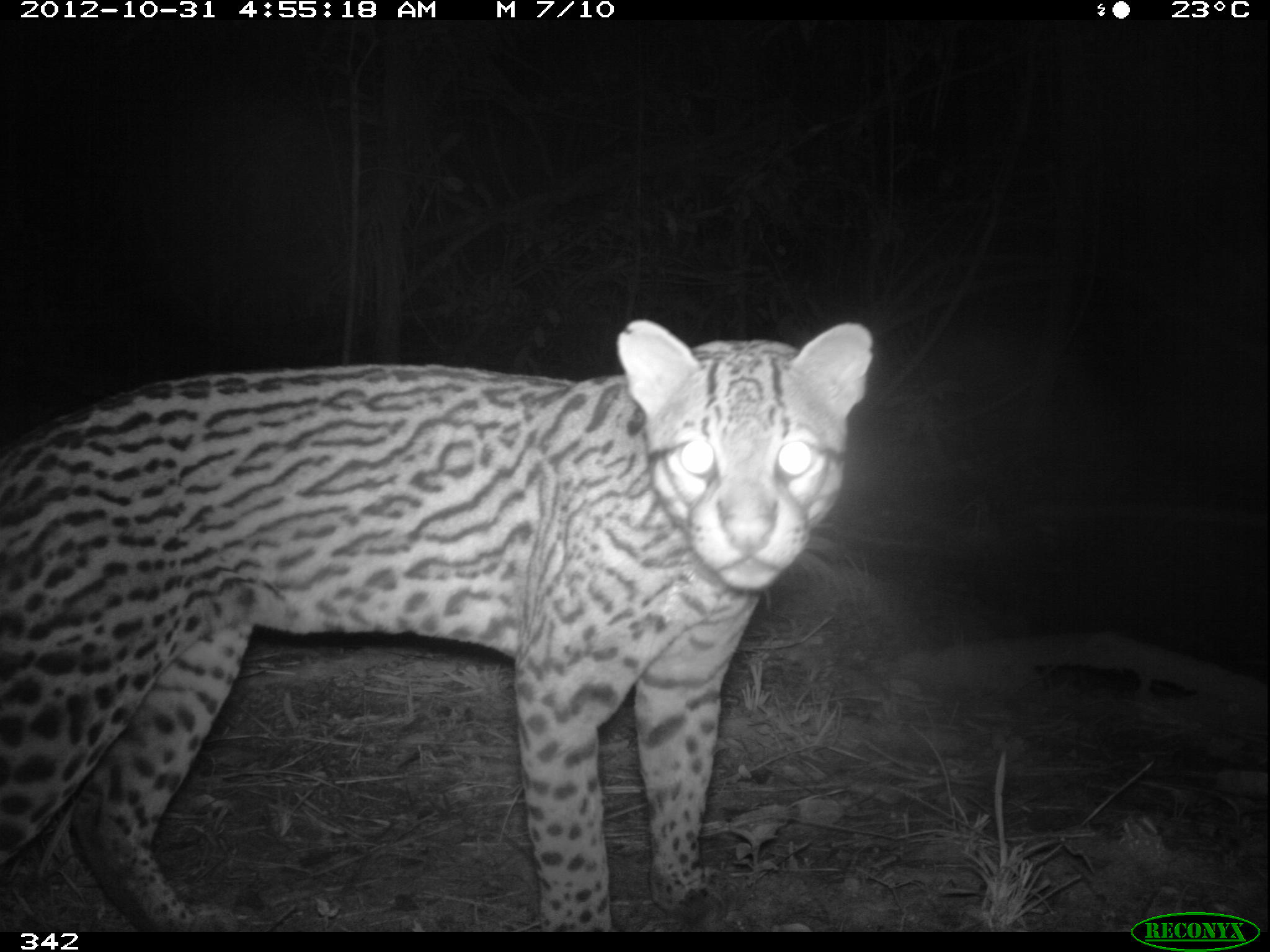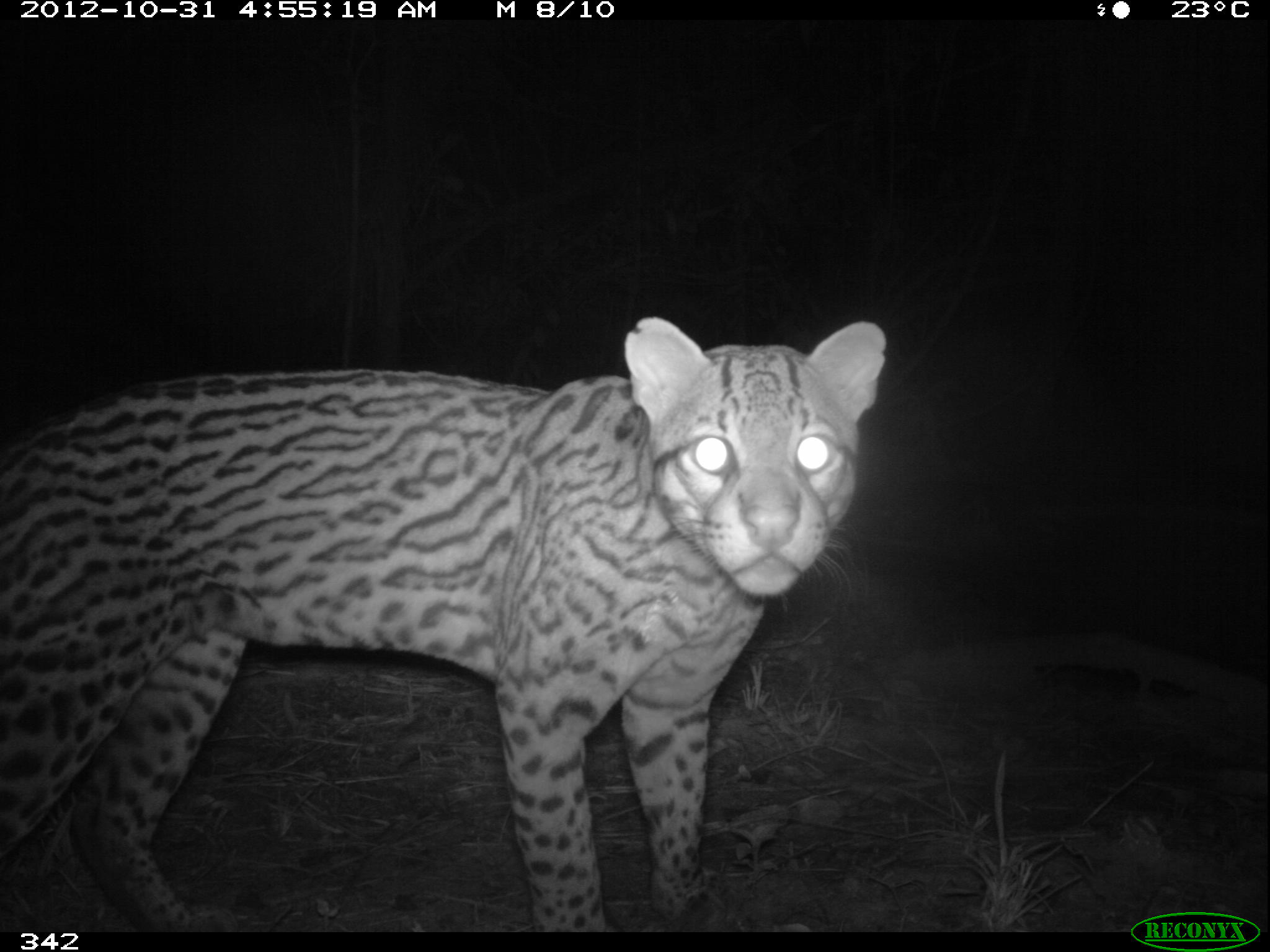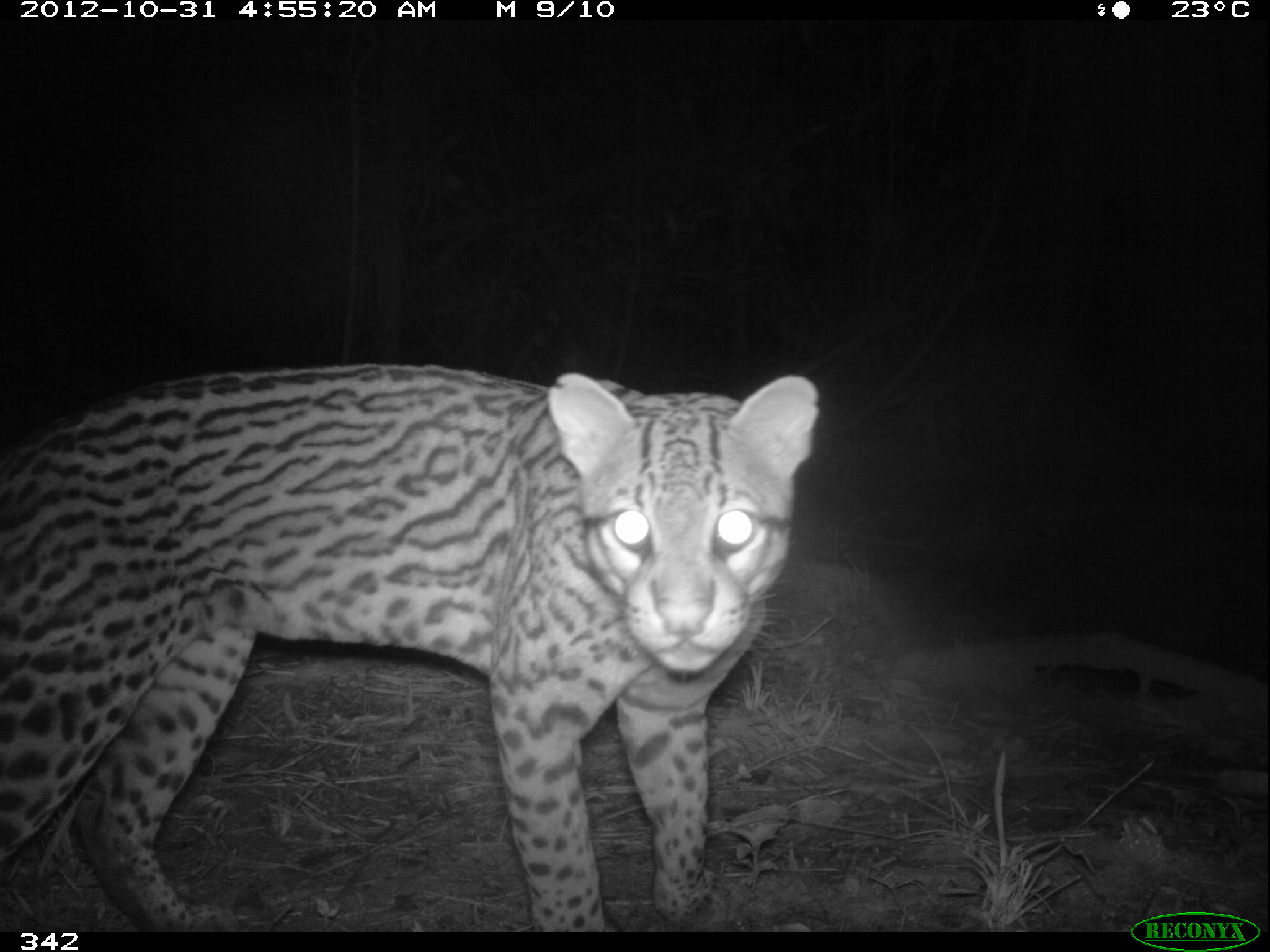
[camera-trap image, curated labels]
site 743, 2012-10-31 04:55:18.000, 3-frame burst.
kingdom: Animalia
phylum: Chordata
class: Mammalia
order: Carnivora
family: Felidae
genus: Leopardus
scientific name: Leopardus pardalis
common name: ocelot